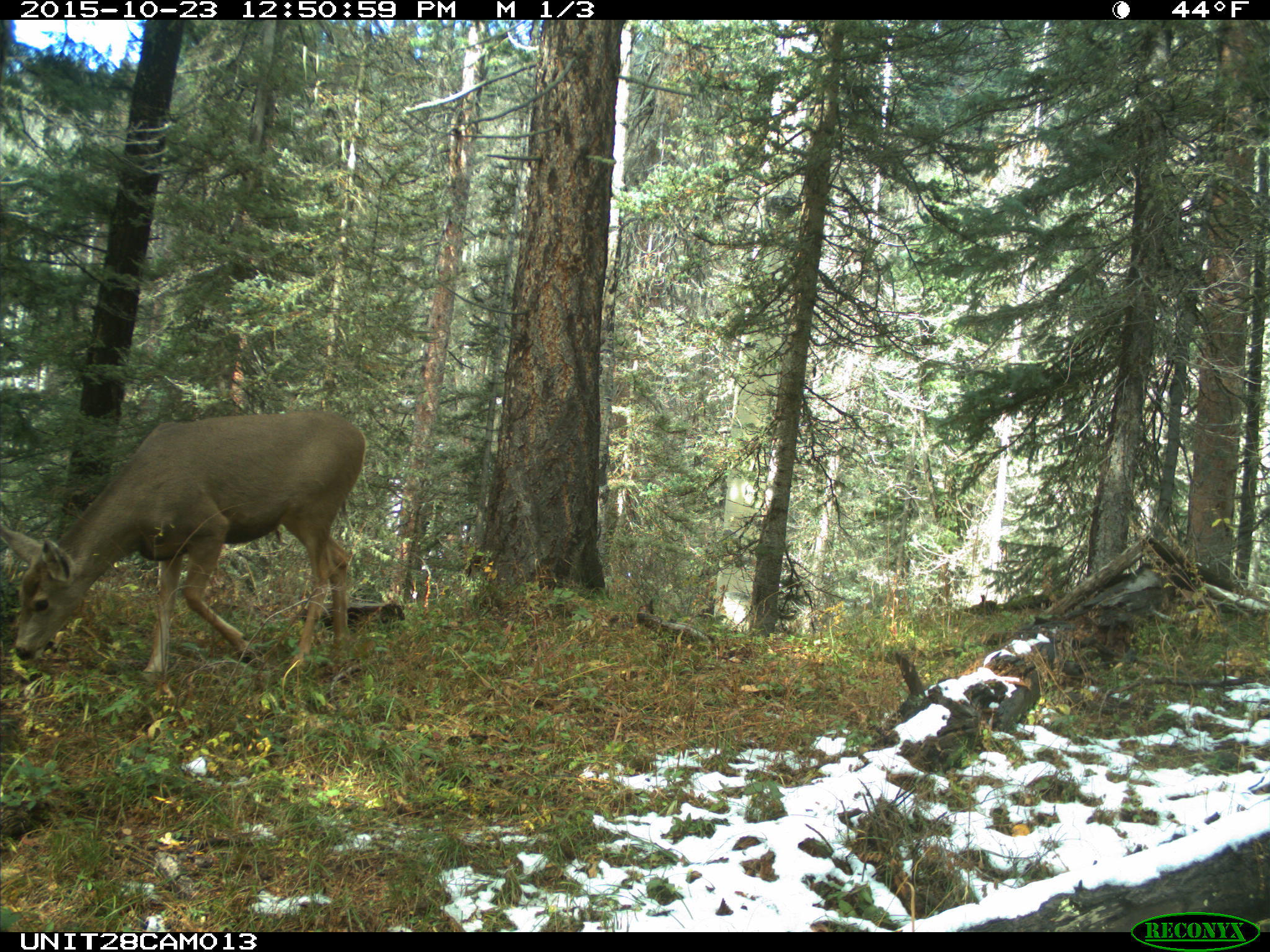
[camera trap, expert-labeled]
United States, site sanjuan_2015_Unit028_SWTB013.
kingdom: Animalia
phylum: Chordata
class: Mammalia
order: Artiodactyla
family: Cervidae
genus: Odocoileus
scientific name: Odocoileus hemionus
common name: mule deer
Odocoileus hemionus (mule deer).